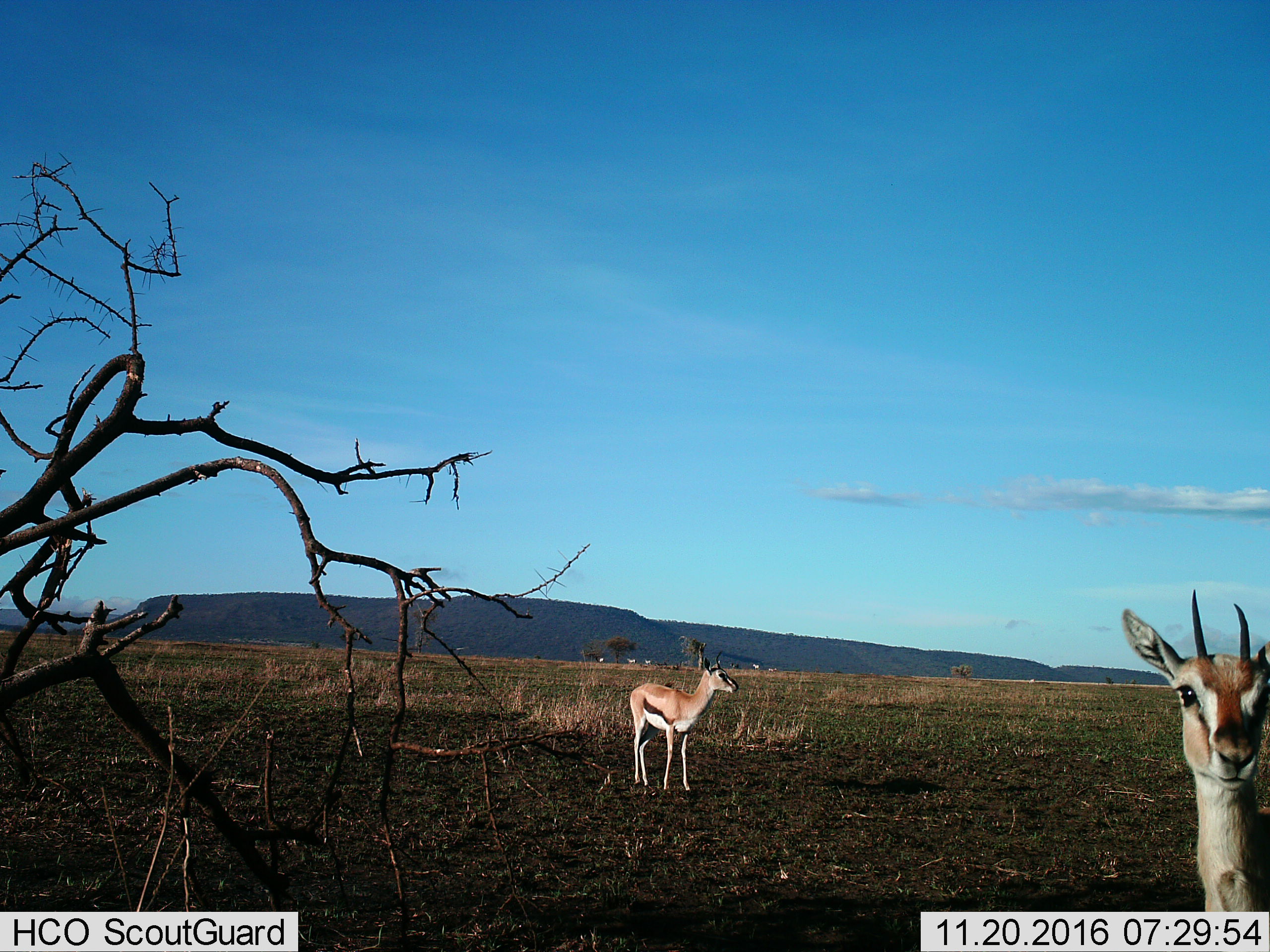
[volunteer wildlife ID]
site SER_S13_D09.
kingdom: Animalia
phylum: Chordata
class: Mammalia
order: Artiodactyla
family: Bovidae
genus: Eudorcas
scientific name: Eudorcas thomsonii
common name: thomson's gazelle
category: gazellethomsons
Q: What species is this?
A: Gazellethomsons (thomson's gazelle) (Eudorcas thomsonii).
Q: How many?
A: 2.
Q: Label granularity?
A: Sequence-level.